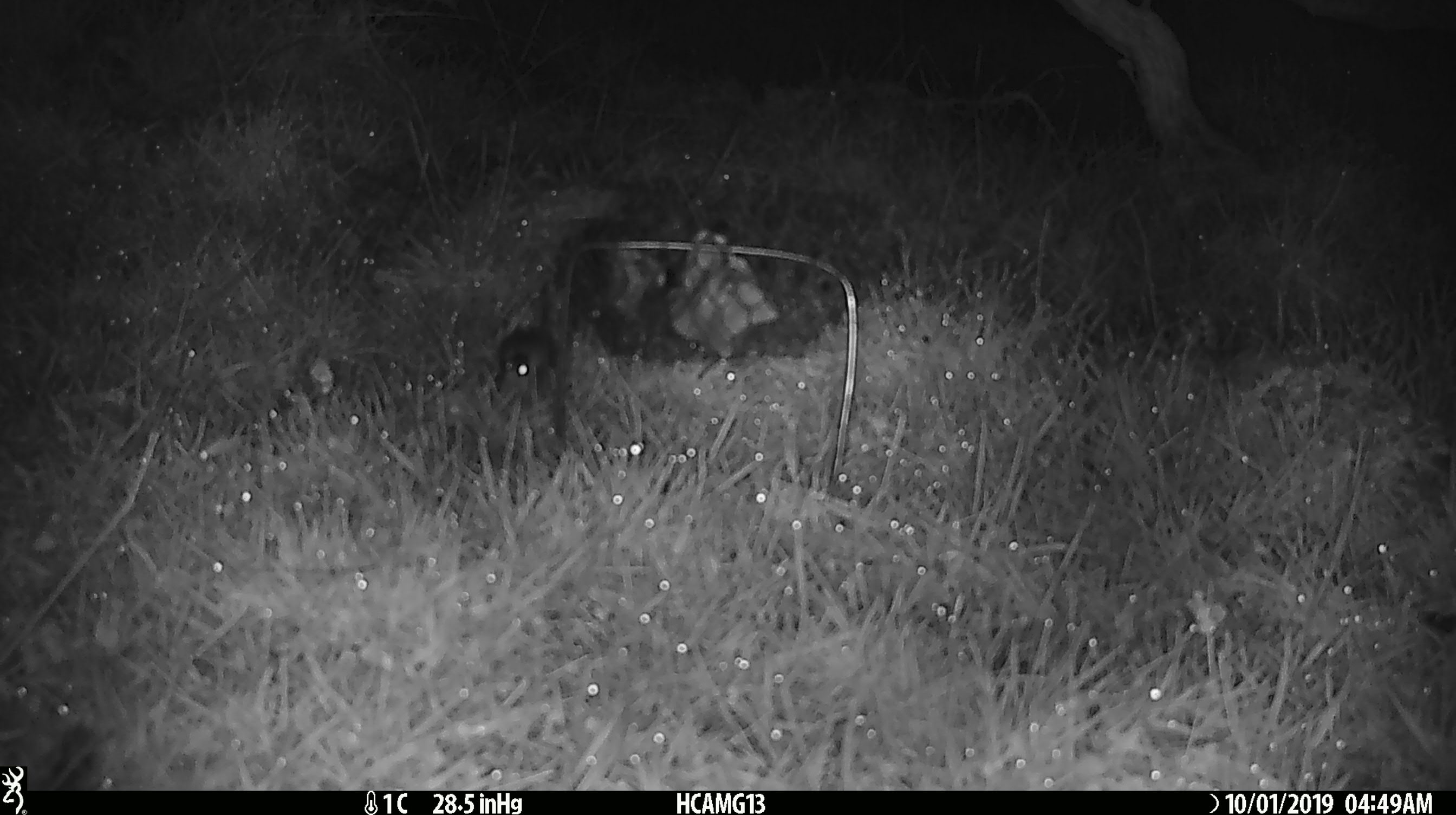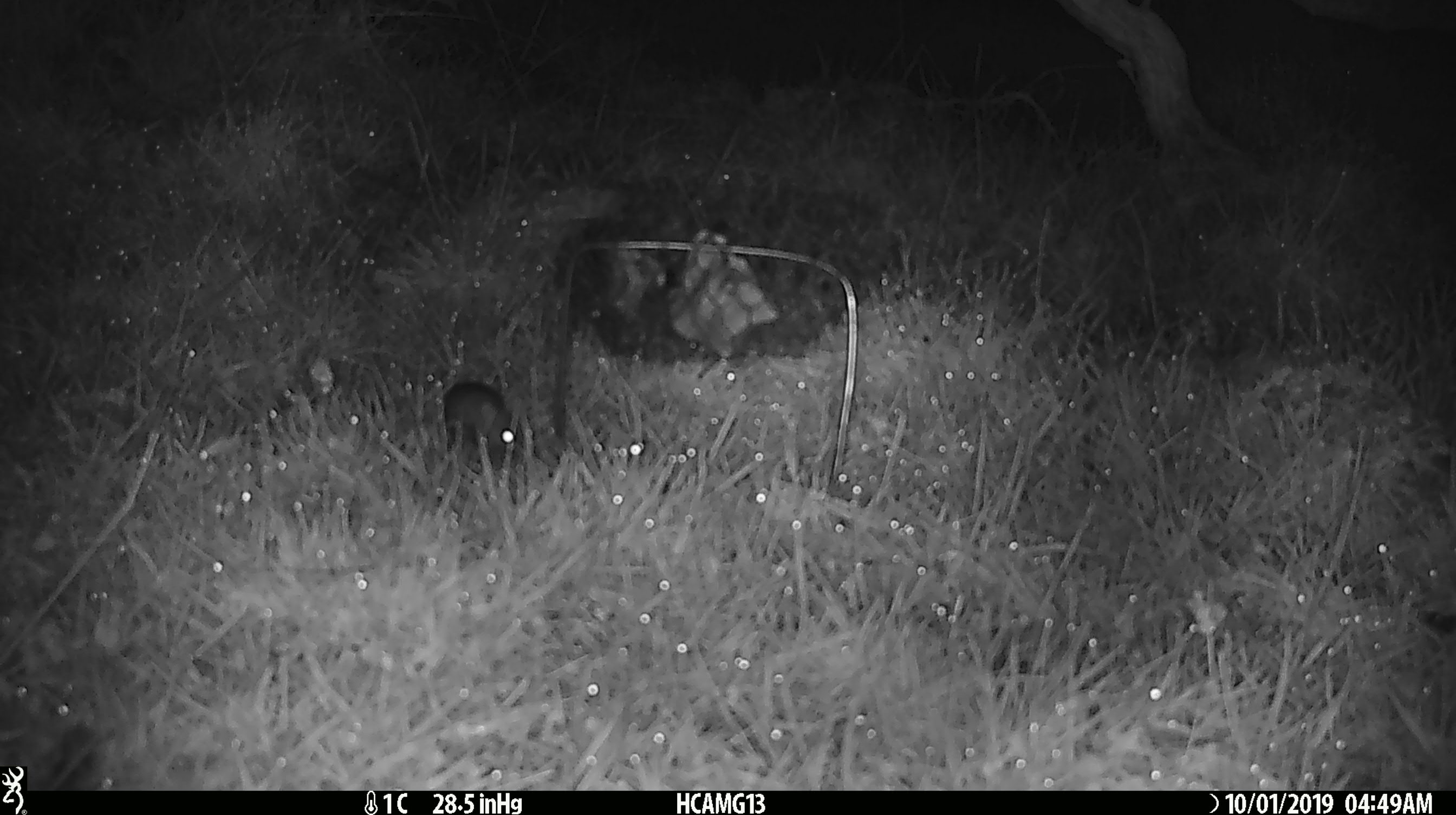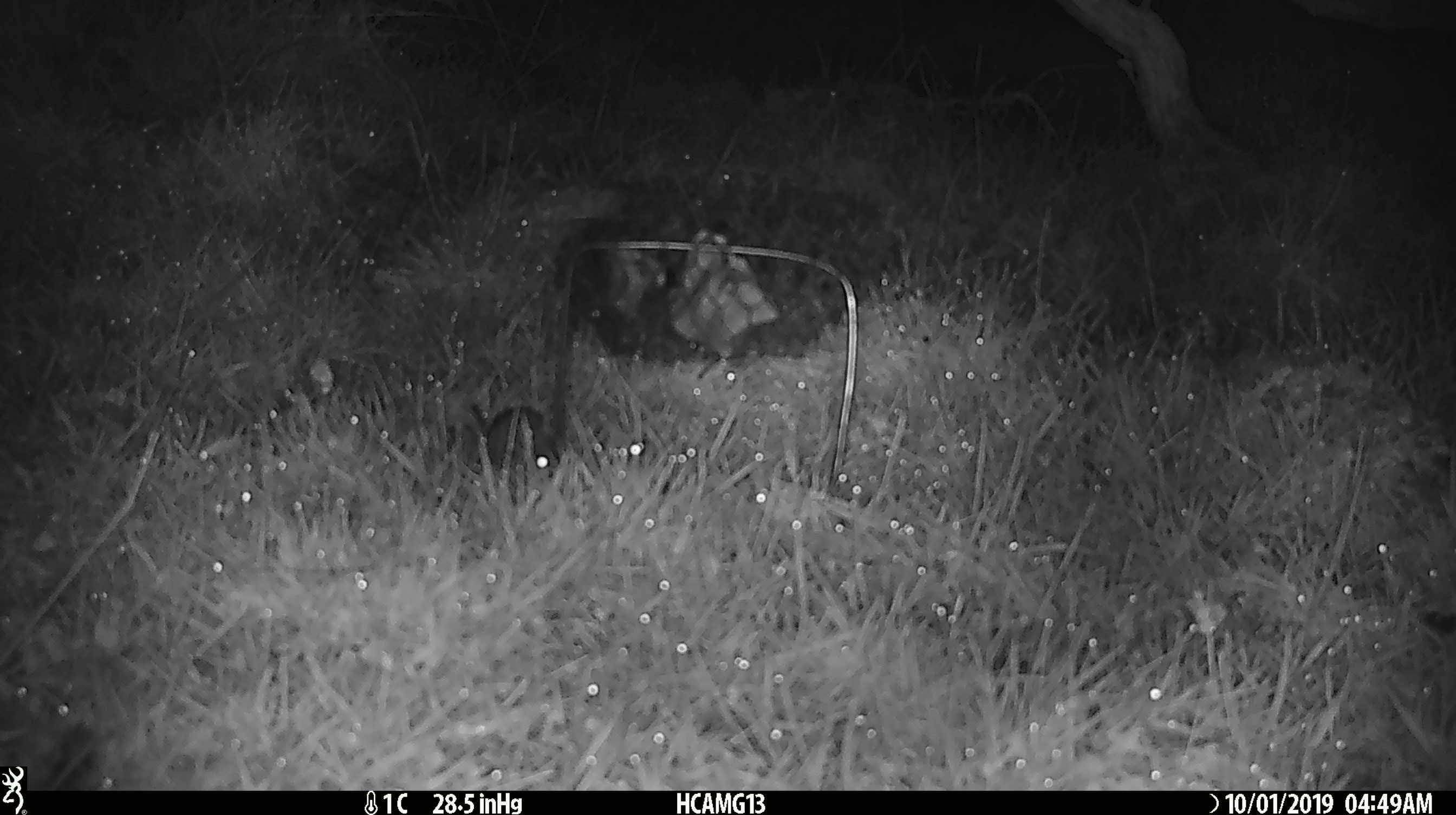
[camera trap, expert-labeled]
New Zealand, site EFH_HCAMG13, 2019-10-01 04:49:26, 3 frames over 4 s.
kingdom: Animalia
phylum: Chordata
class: Mammalia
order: Rodentia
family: Muridae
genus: Mus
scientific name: Mus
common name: mouse